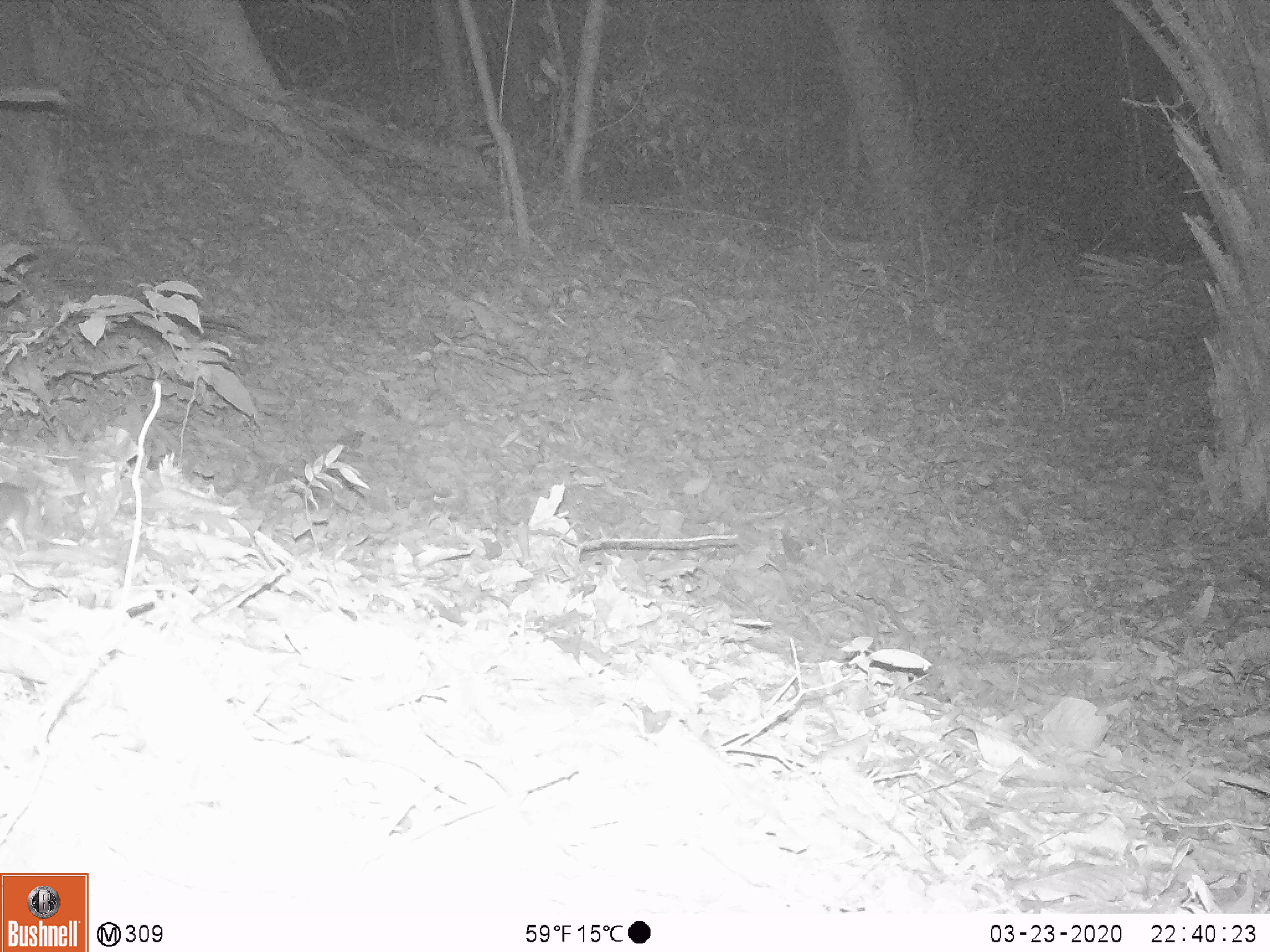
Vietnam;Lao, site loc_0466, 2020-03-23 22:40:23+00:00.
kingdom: Animalia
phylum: Chordata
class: Mammalia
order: Rodentia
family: Muridae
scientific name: Muridae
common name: old-world mice and rats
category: unidentified murid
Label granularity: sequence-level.